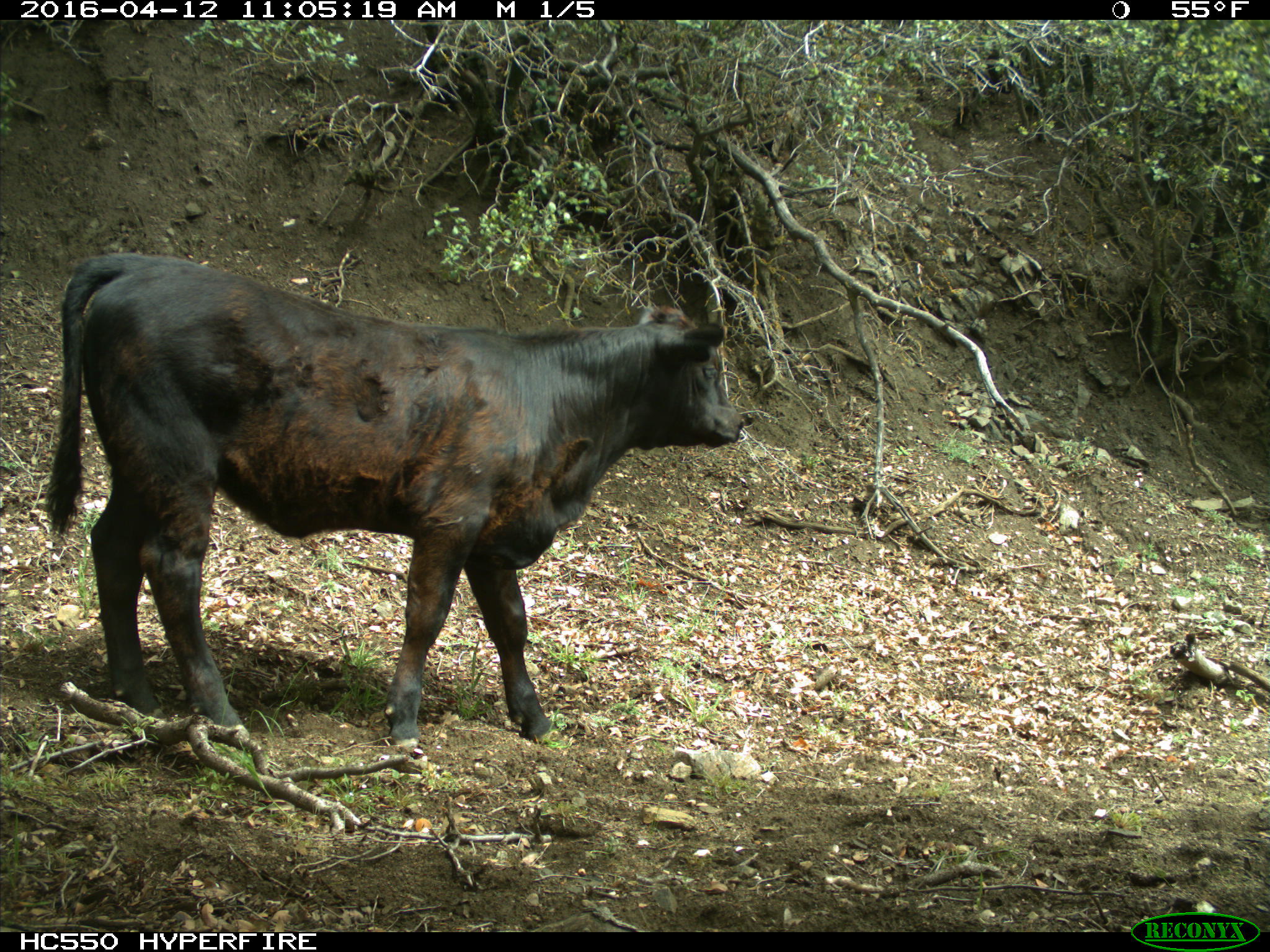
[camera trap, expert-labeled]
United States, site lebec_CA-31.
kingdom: Animalia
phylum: Chordata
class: Mammalia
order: Artiodactyla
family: Bovidae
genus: Bos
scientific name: Bos taurus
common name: domestic cow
Bos taurus (domestic cow).